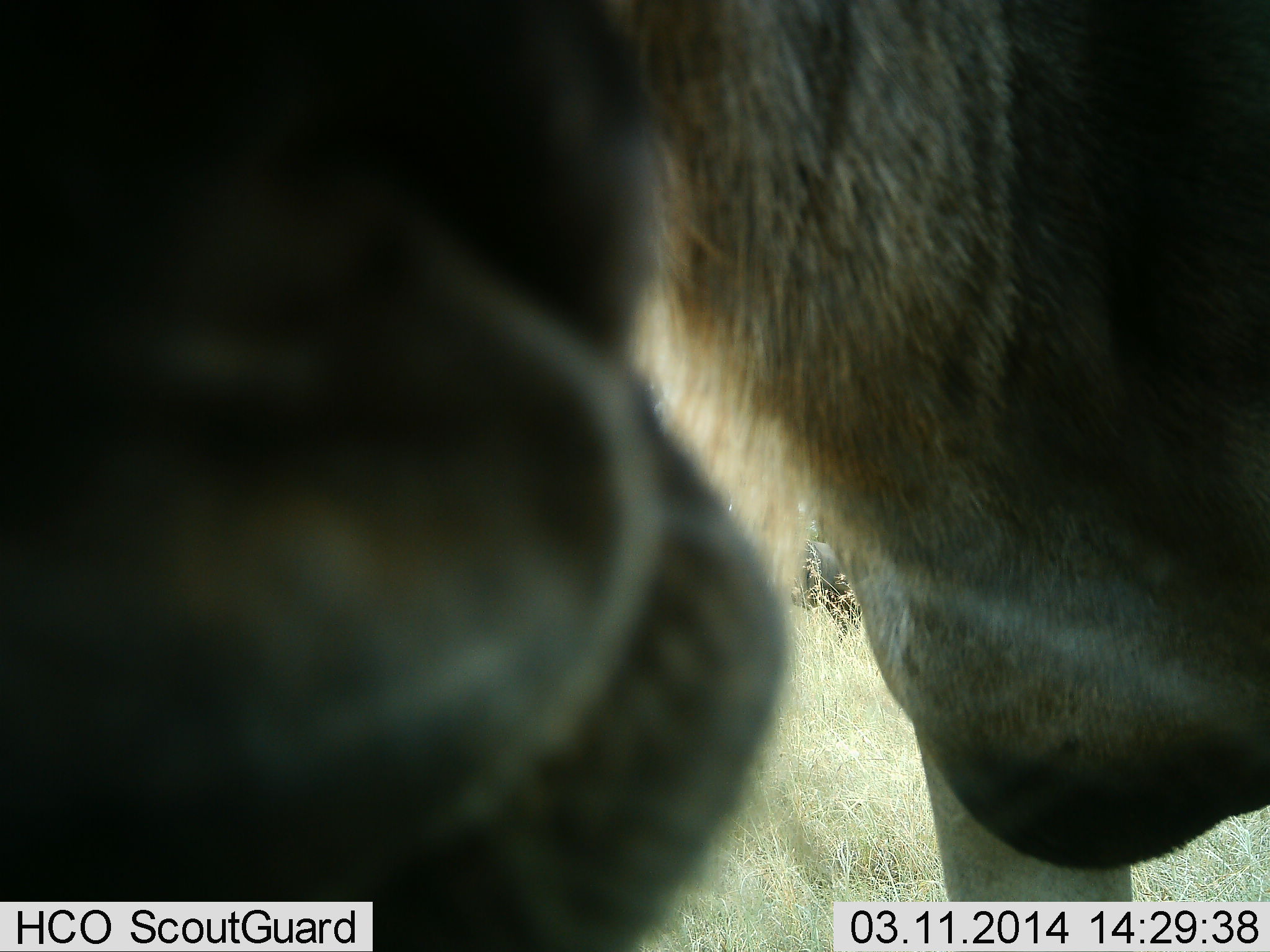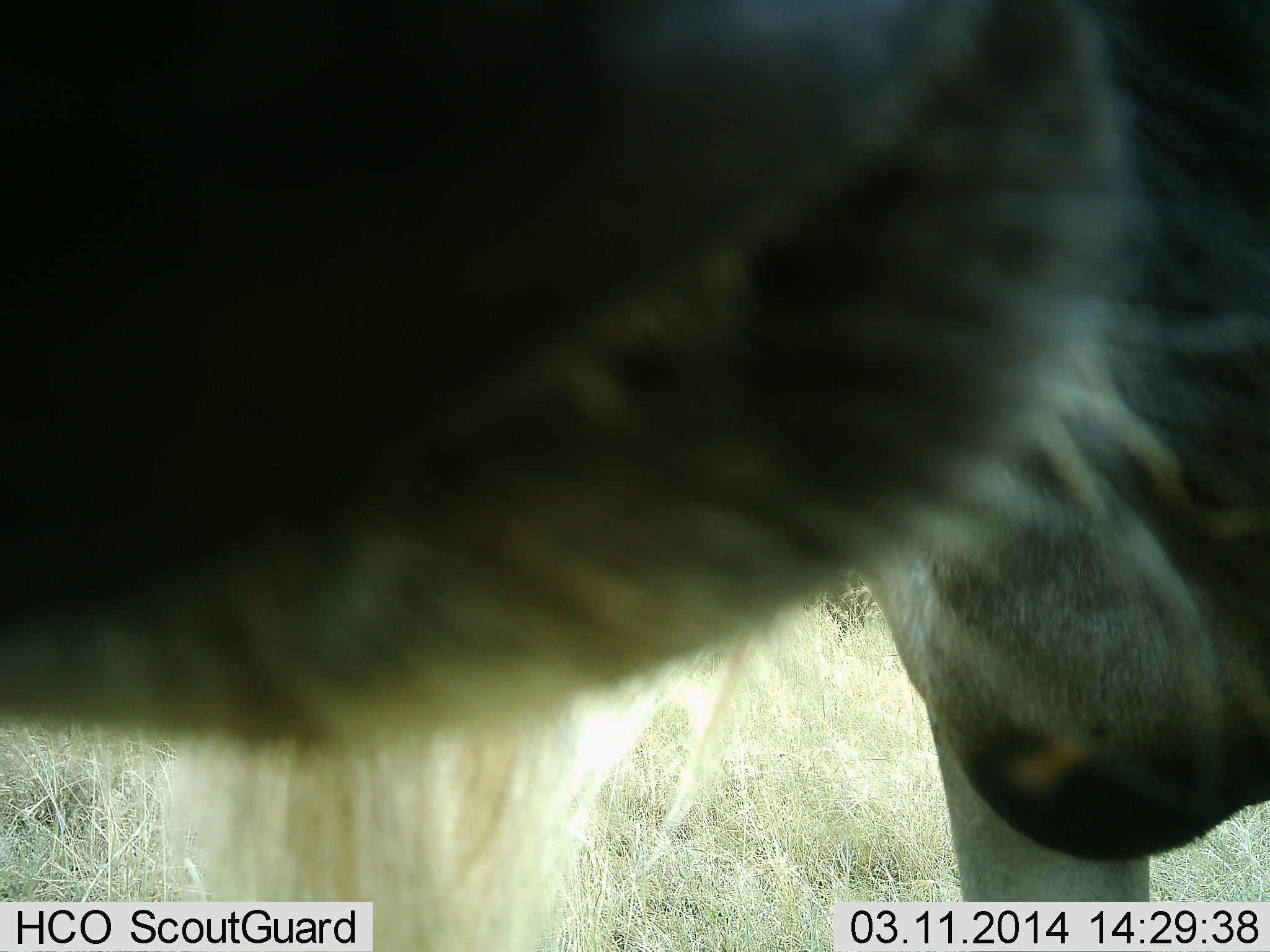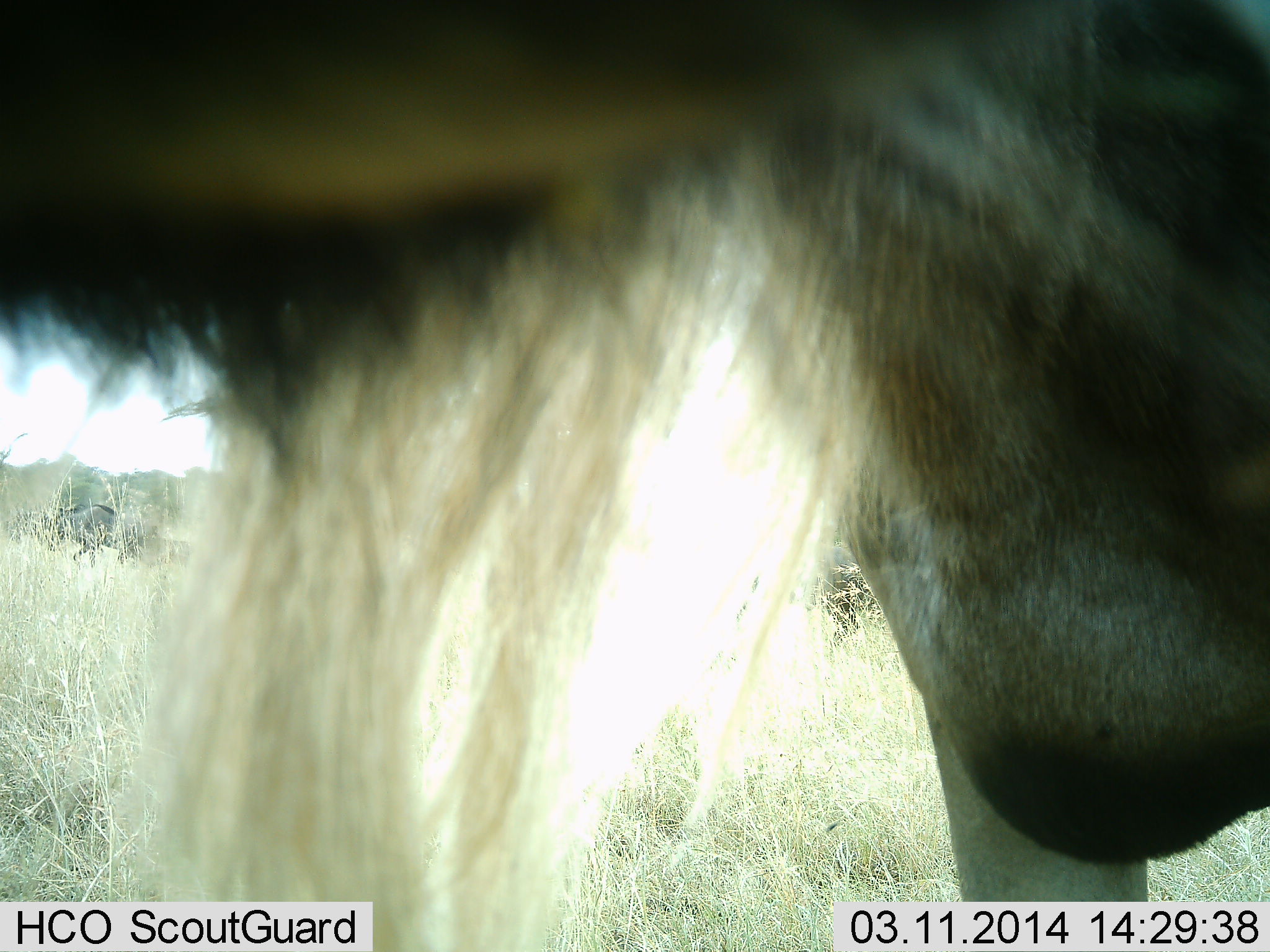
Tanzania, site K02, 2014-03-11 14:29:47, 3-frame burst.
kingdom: Animalia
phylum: Chordata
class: Mammalia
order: Artiodactyla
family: Bovidae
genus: Connochaetes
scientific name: Connochaetes taurinus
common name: blue wildebeest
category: wildebeest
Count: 2.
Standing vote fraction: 80%.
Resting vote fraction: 0%.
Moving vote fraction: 50%.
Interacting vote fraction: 10%.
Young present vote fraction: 0%.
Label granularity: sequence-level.